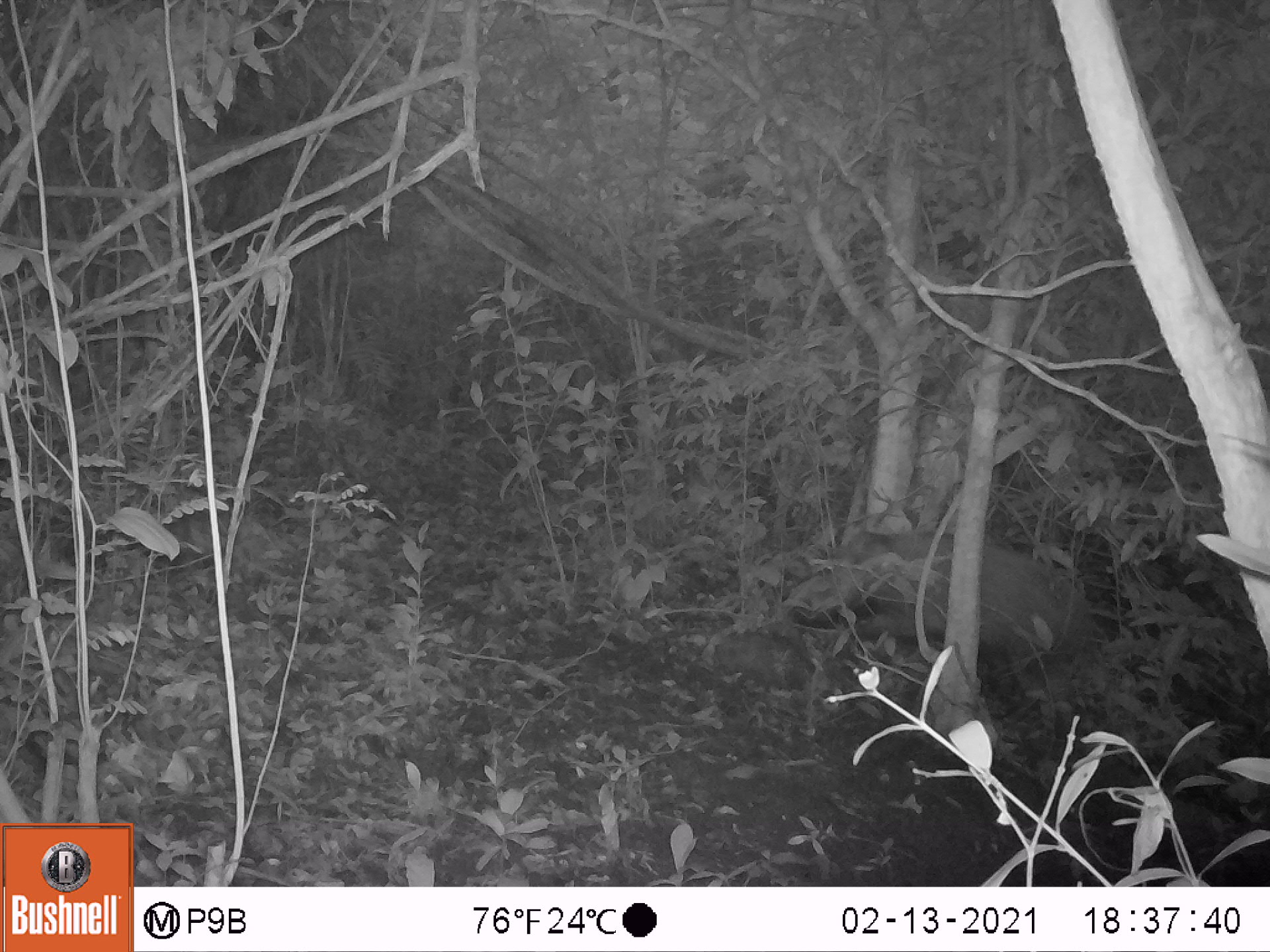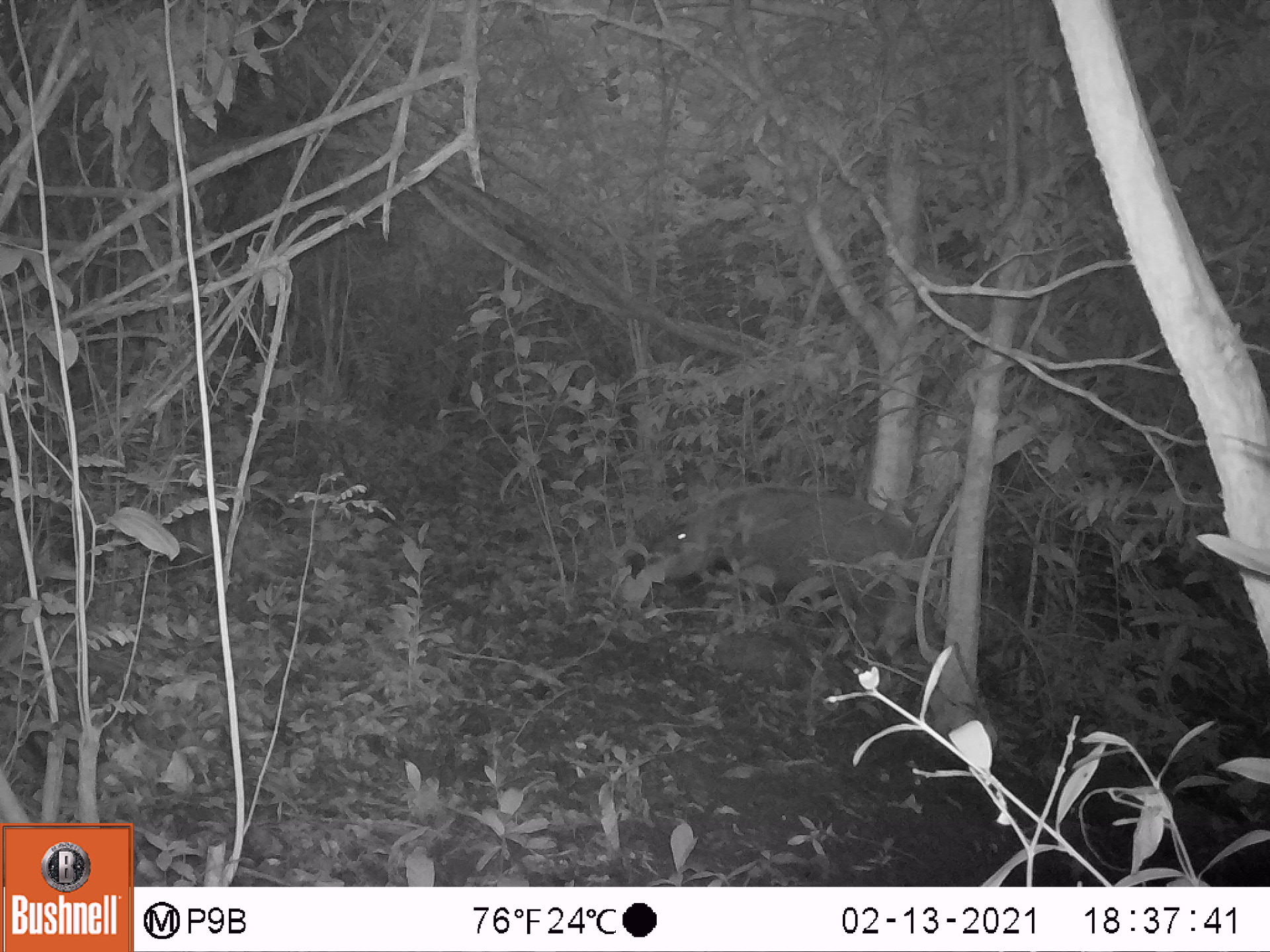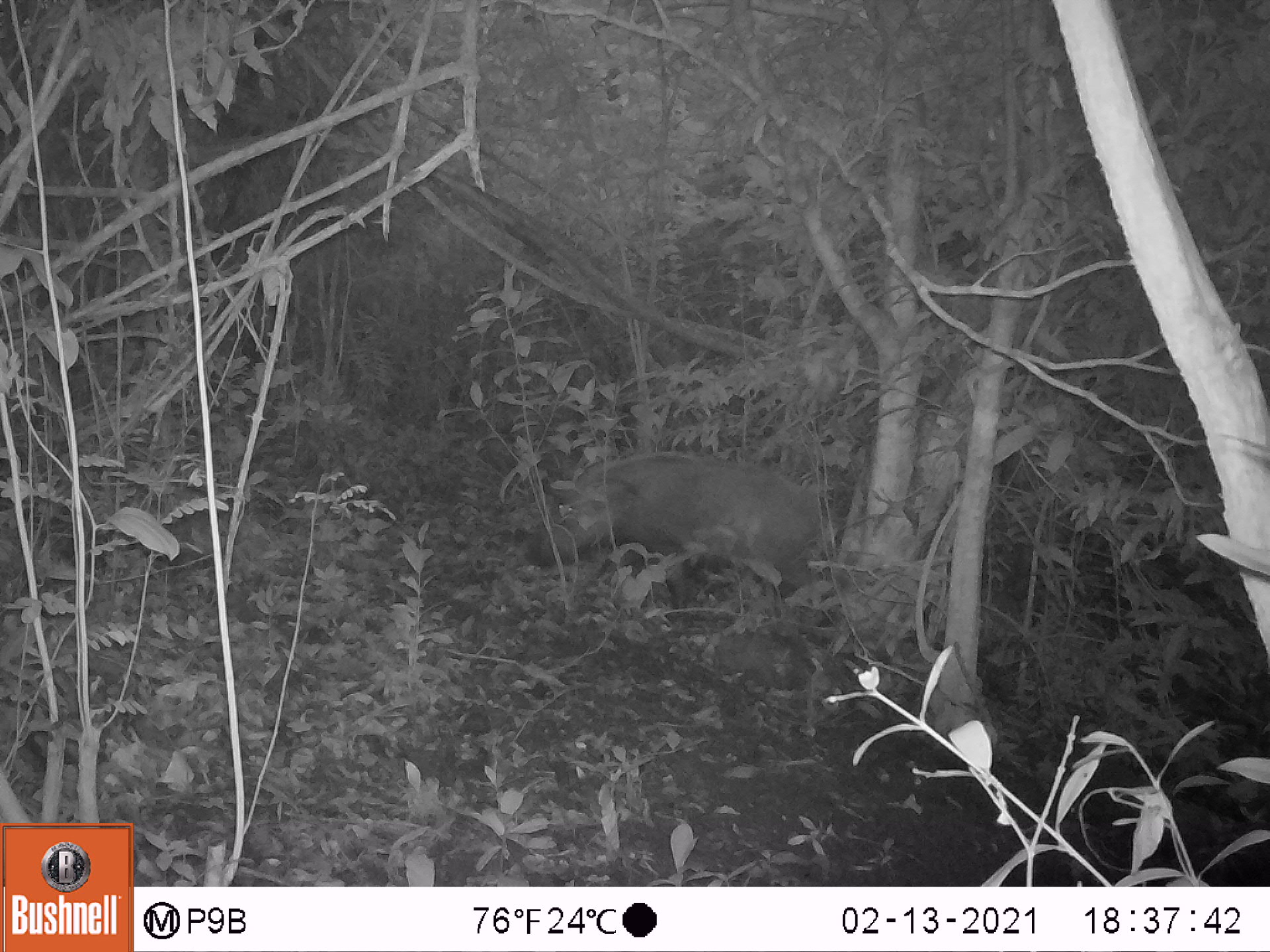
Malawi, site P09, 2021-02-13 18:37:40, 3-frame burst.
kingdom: Animalia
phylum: Chordata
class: Mammalia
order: Artiodactyla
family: Suidae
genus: Potamochoerus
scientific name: Potamochoerus larvatus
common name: bushpig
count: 1